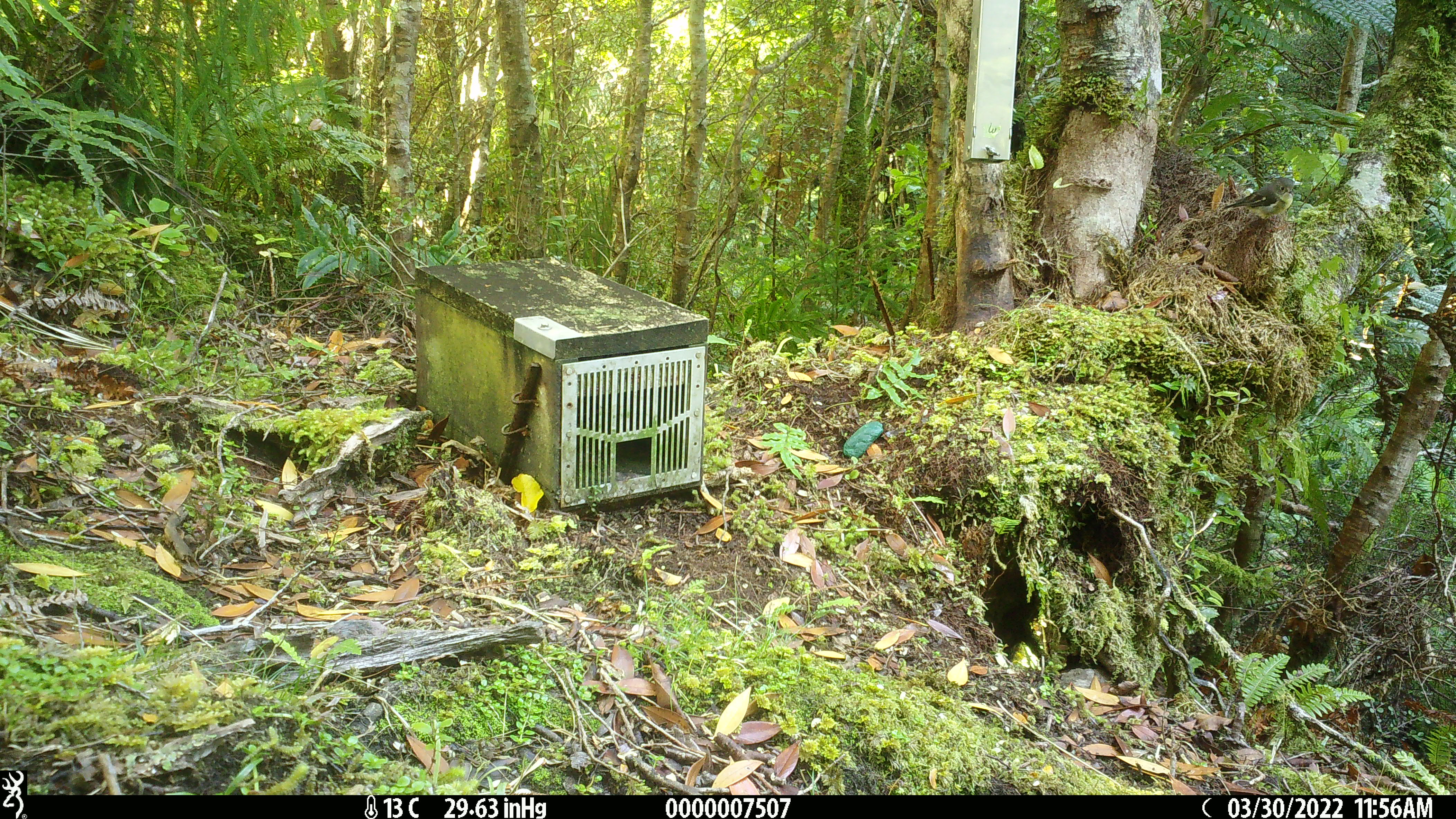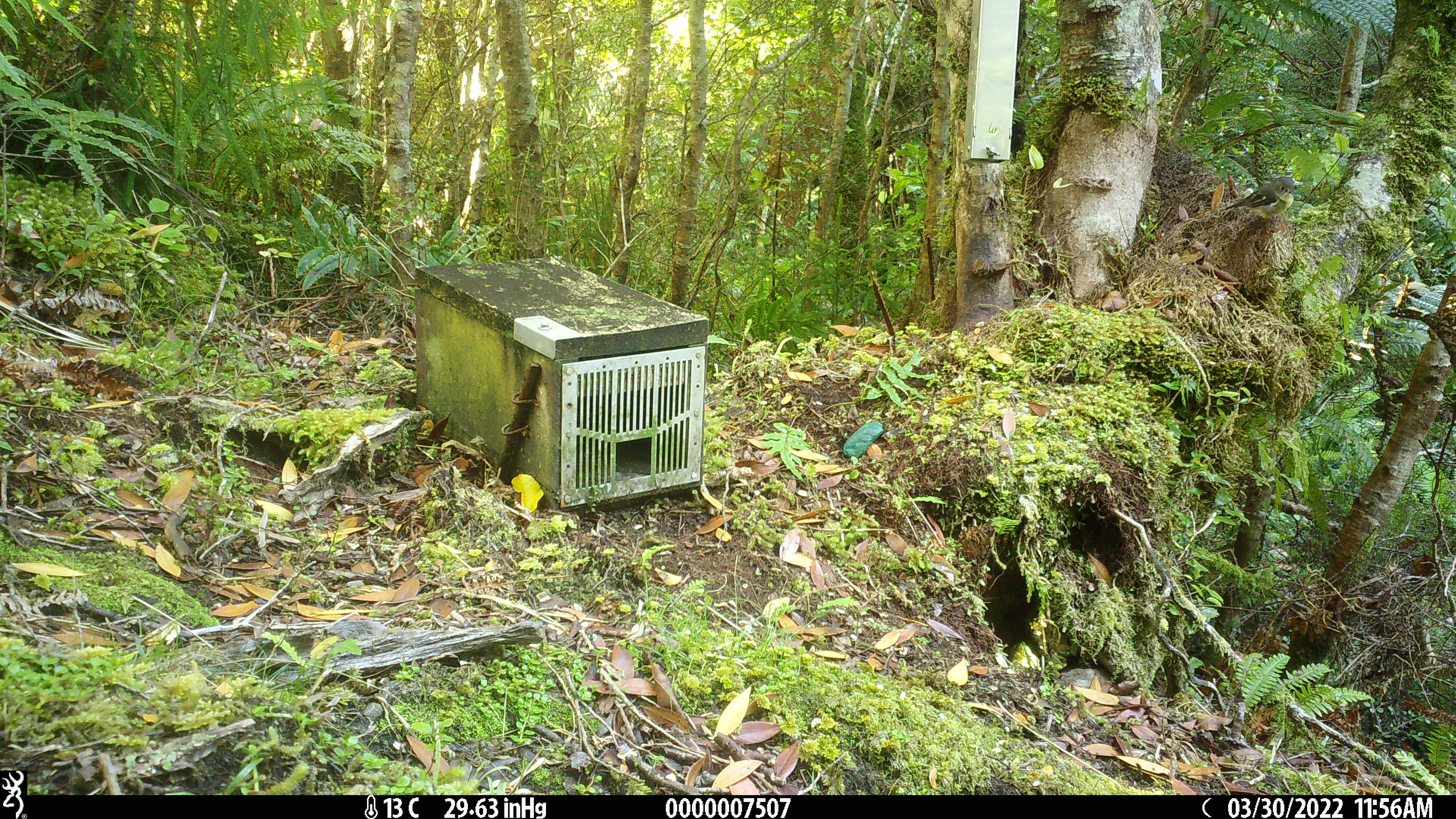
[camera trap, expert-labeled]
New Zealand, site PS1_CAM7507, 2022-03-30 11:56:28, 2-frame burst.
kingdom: Animalia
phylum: Chordata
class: Aves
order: Passeriformes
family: Petroicidae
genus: Petroica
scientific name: Petroica macrocephala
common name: tomtit